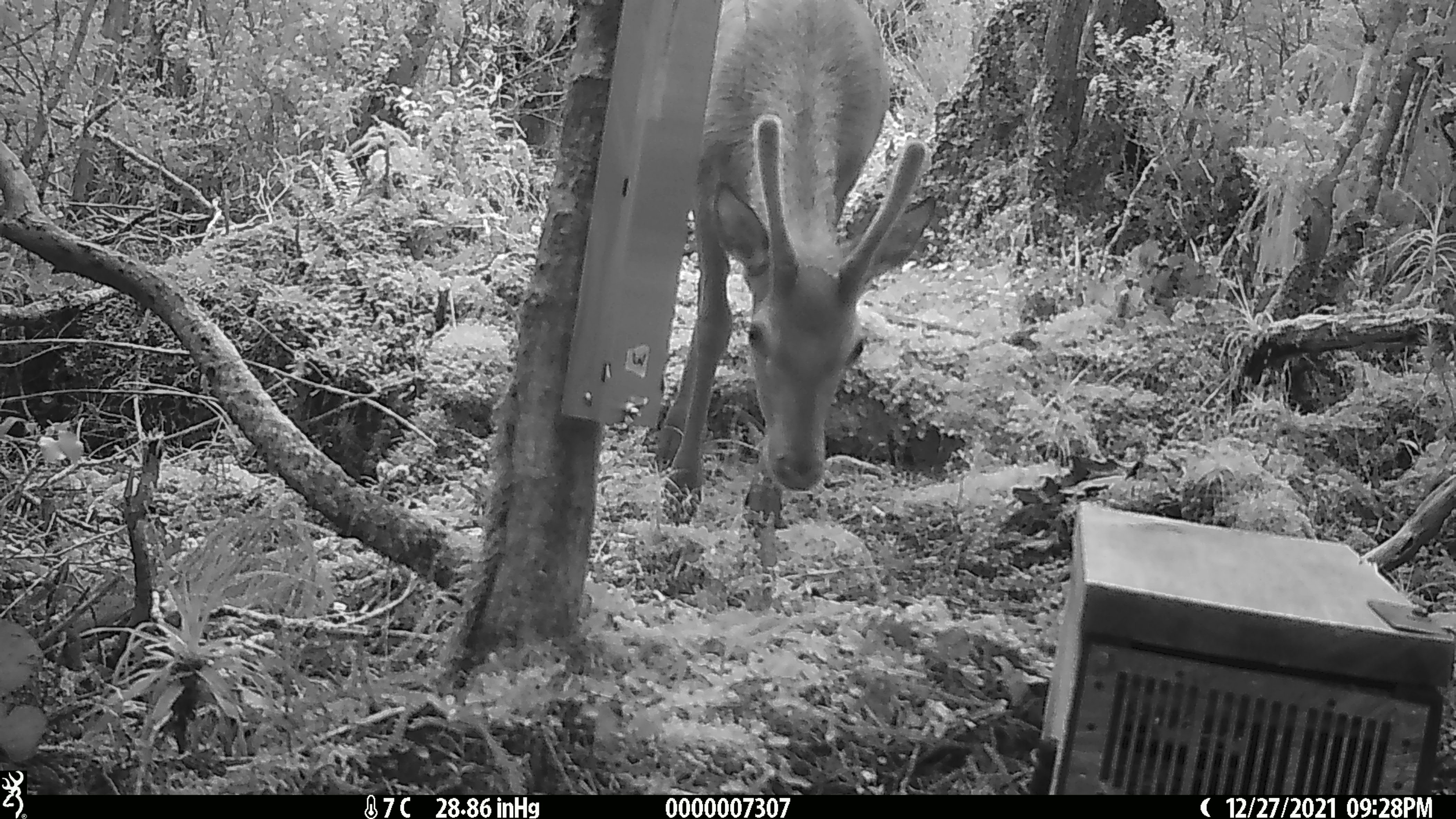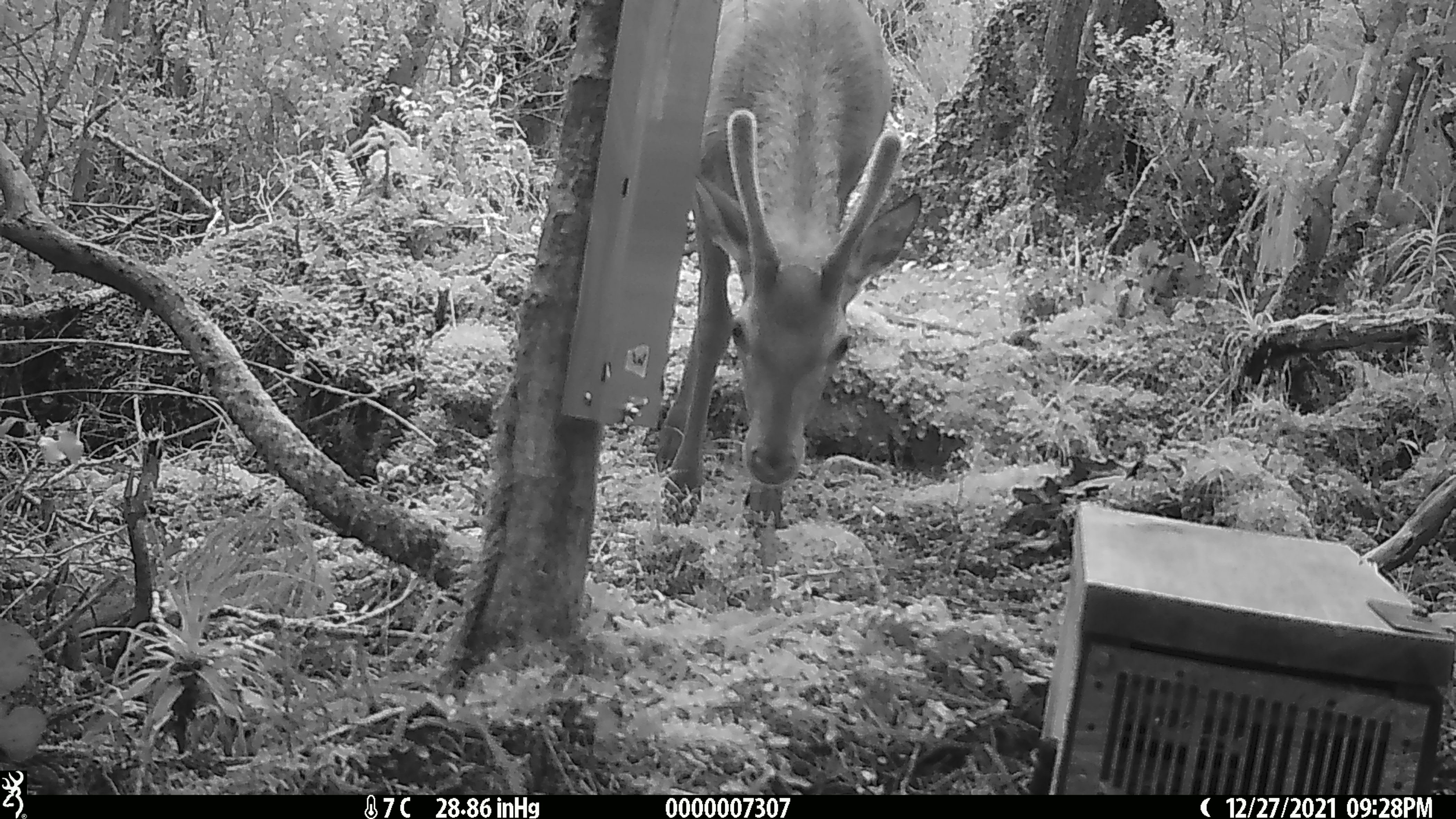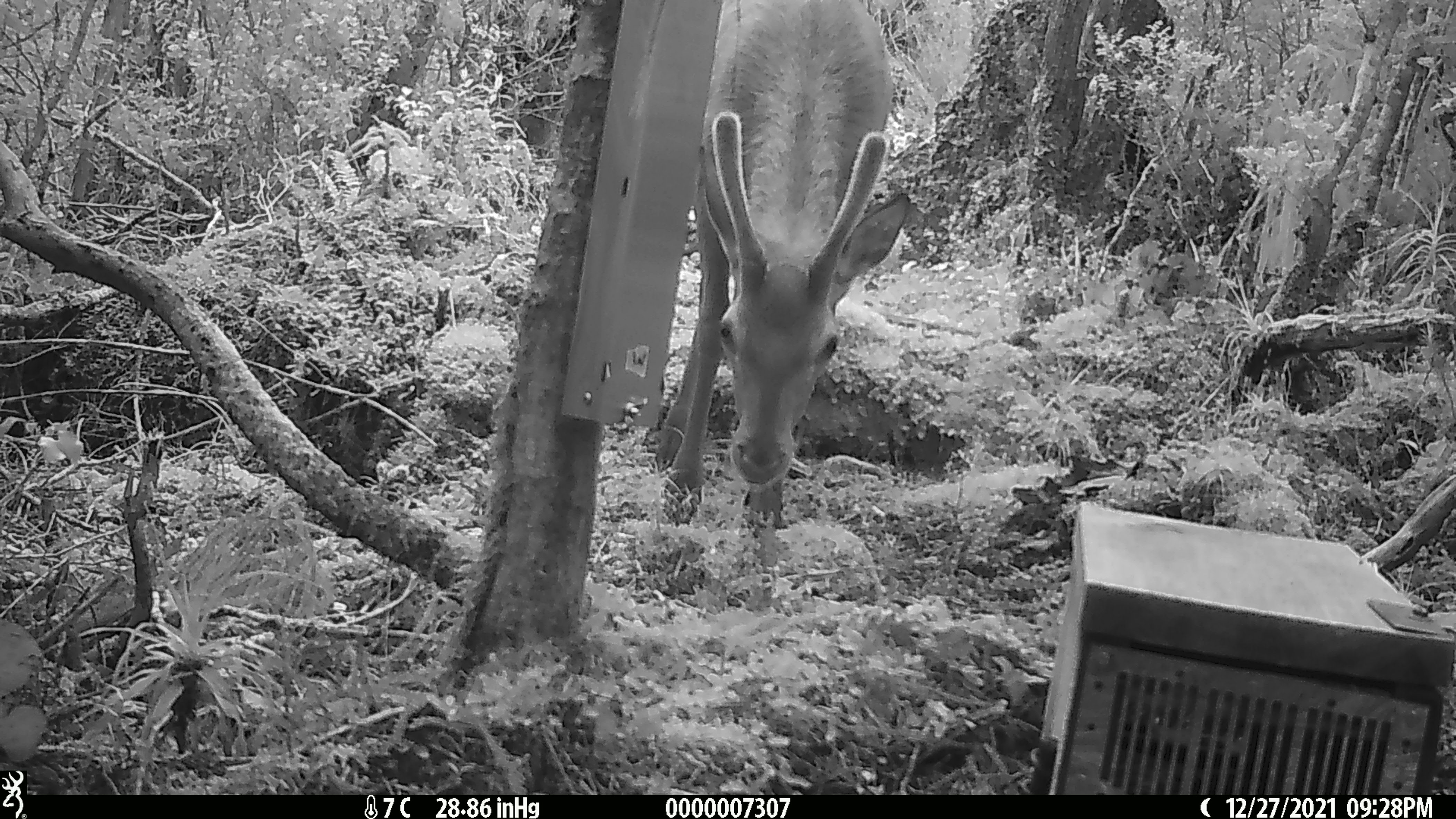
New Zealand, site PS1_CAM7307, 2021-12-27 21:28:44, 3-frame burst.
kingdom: Animalia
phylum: Chordata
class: Mammalia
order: Artiodactyla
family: Cervidae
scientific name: Cervidae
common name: deer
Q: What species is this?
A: Deer (Cervidae).